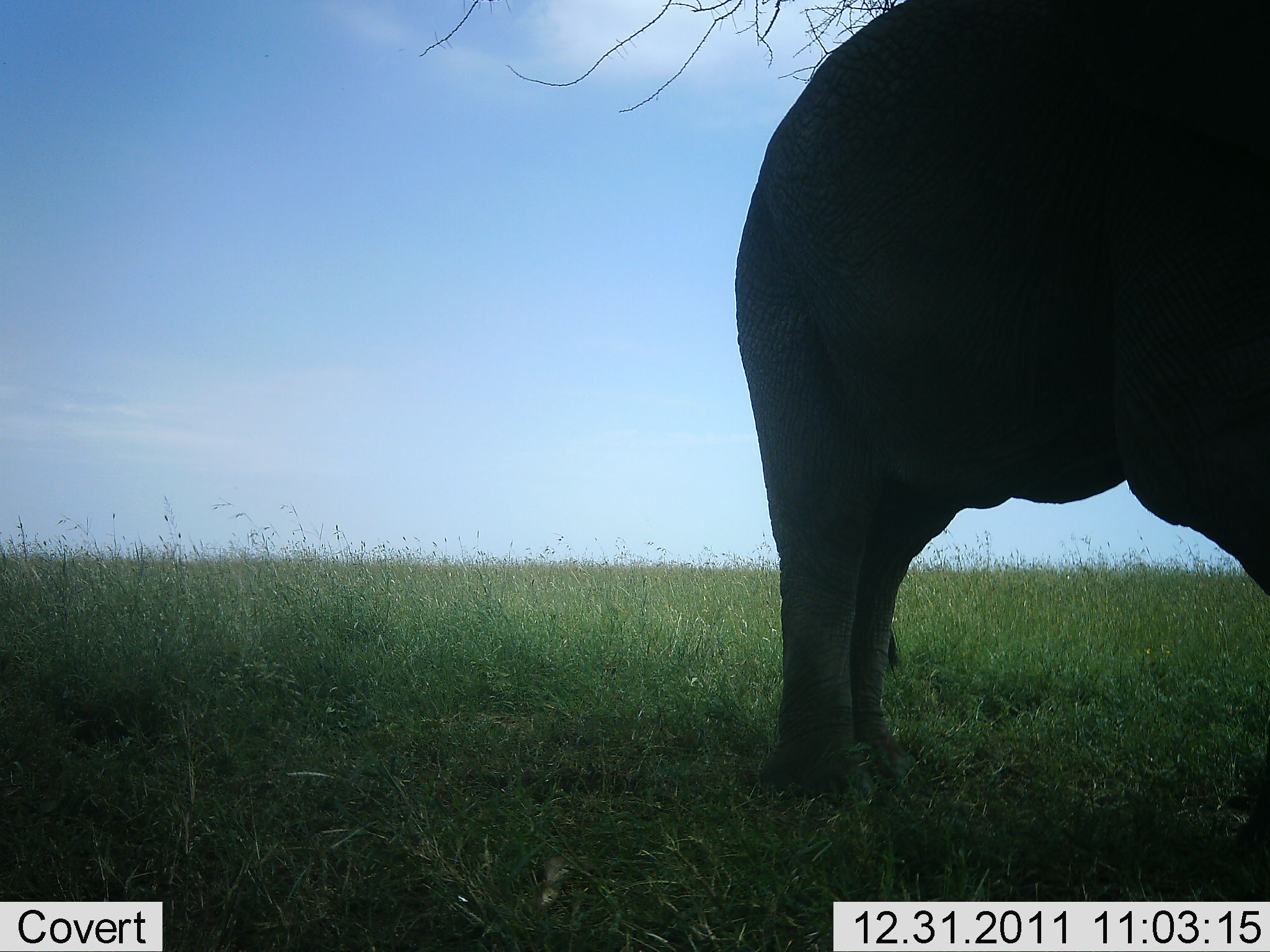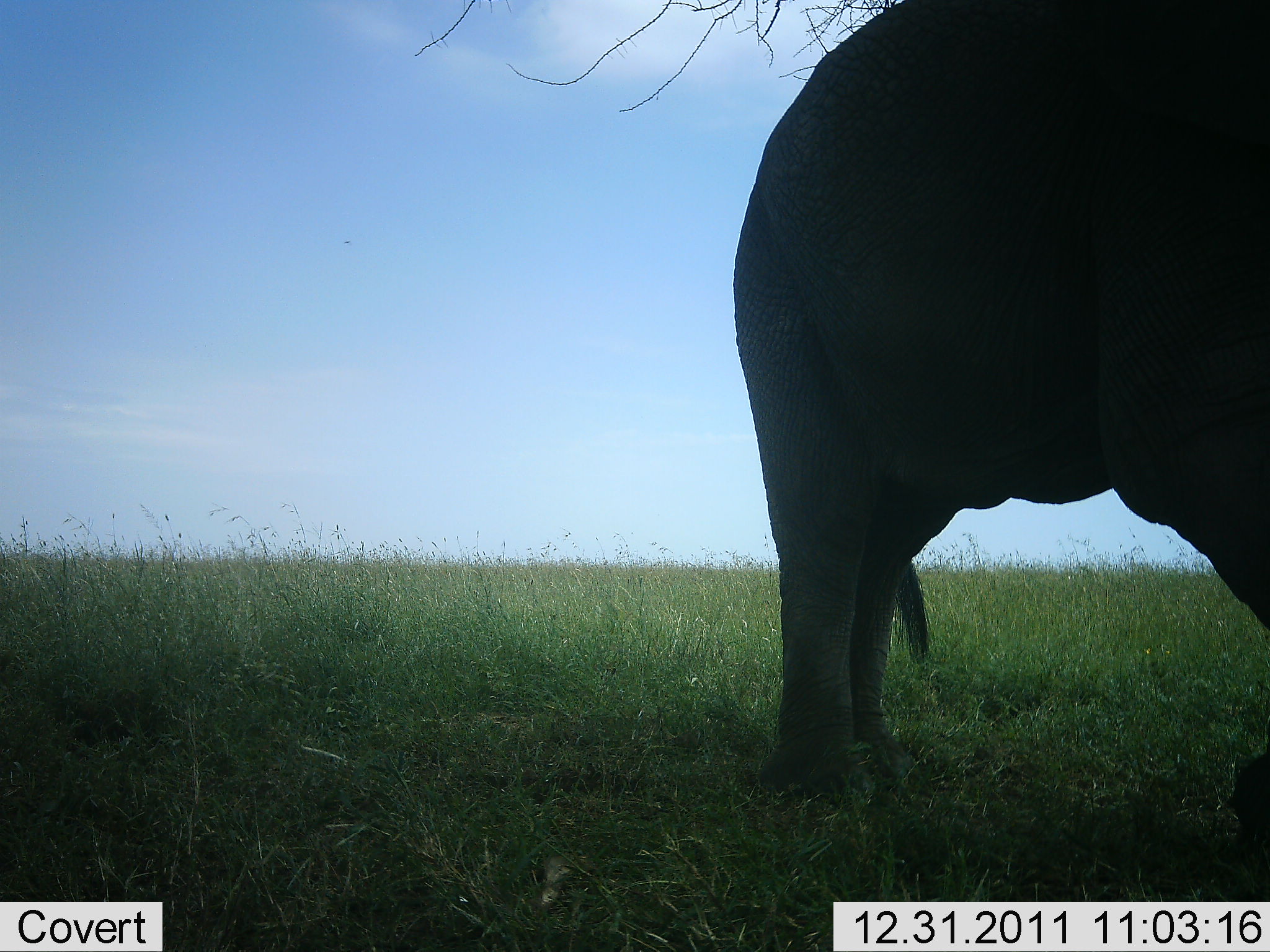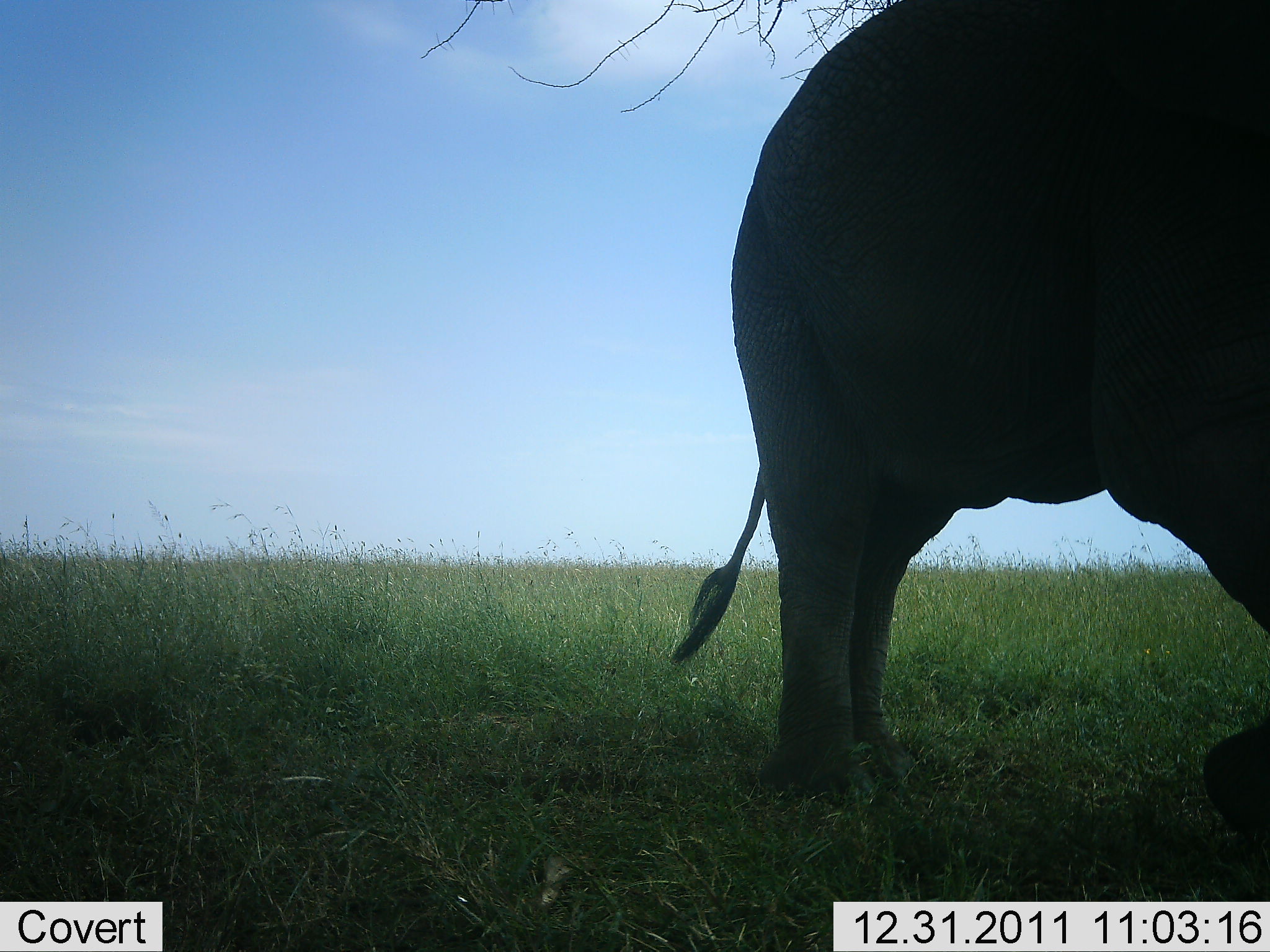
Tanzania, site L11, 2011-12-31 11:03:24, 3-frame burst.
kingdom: Animalia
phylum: Chordata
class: Mammalia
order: Proboscidea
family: Elephantidae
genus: Loxodonta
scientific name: Loxodonta africana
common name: african bush elephant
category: elephant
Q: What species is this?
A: Elephant (african bush elephant) (Loxodonta africana).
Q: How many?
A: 1.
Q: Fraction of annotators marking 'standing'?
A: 90%.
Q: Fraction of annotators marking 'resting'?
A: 10%.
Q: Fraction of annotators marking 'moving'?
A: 0%.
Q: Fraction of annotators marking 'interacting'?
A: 0%.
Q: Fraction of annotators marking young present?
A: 0%.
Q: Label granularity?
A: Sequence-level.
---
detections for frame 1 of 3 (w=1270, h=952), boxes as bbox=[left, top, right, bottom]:
animal: bbox=[735, 0, 1270, 803]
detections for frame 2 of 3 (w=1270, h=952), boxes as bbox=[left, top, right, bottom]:
animal: bbox=[732, 0, 1270, 831]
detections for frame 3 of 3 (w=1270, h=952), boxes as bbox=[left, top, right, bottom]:
animal: bbox=[671, 0, 1270, 830]